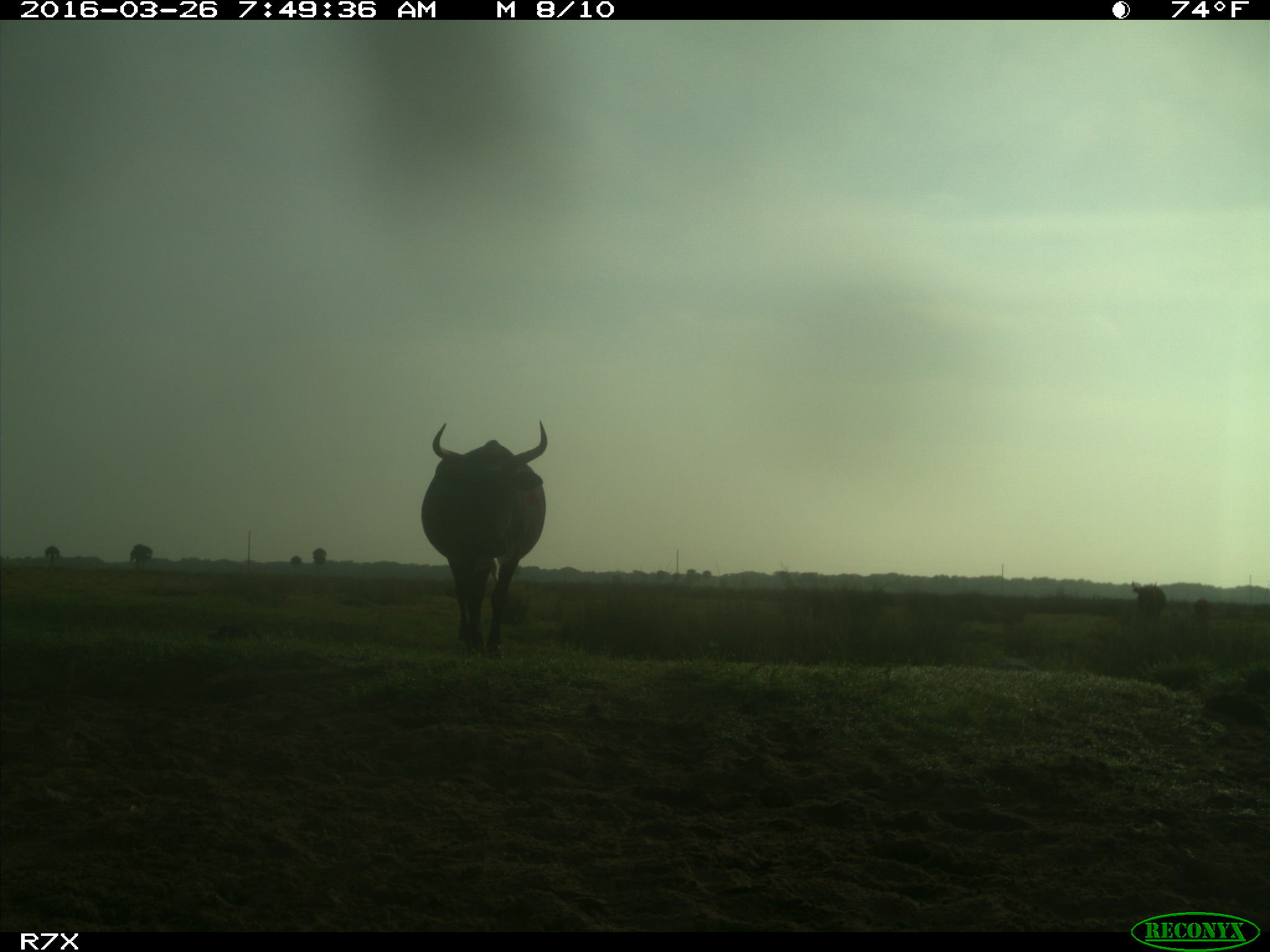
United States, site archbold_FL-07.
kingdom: Animalia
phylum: Chordata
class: Mammalia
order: Artiodactyla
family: Bovidae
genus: Bos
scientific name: Bos taurus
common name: domestic cow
Bos taurus (domestic cow).